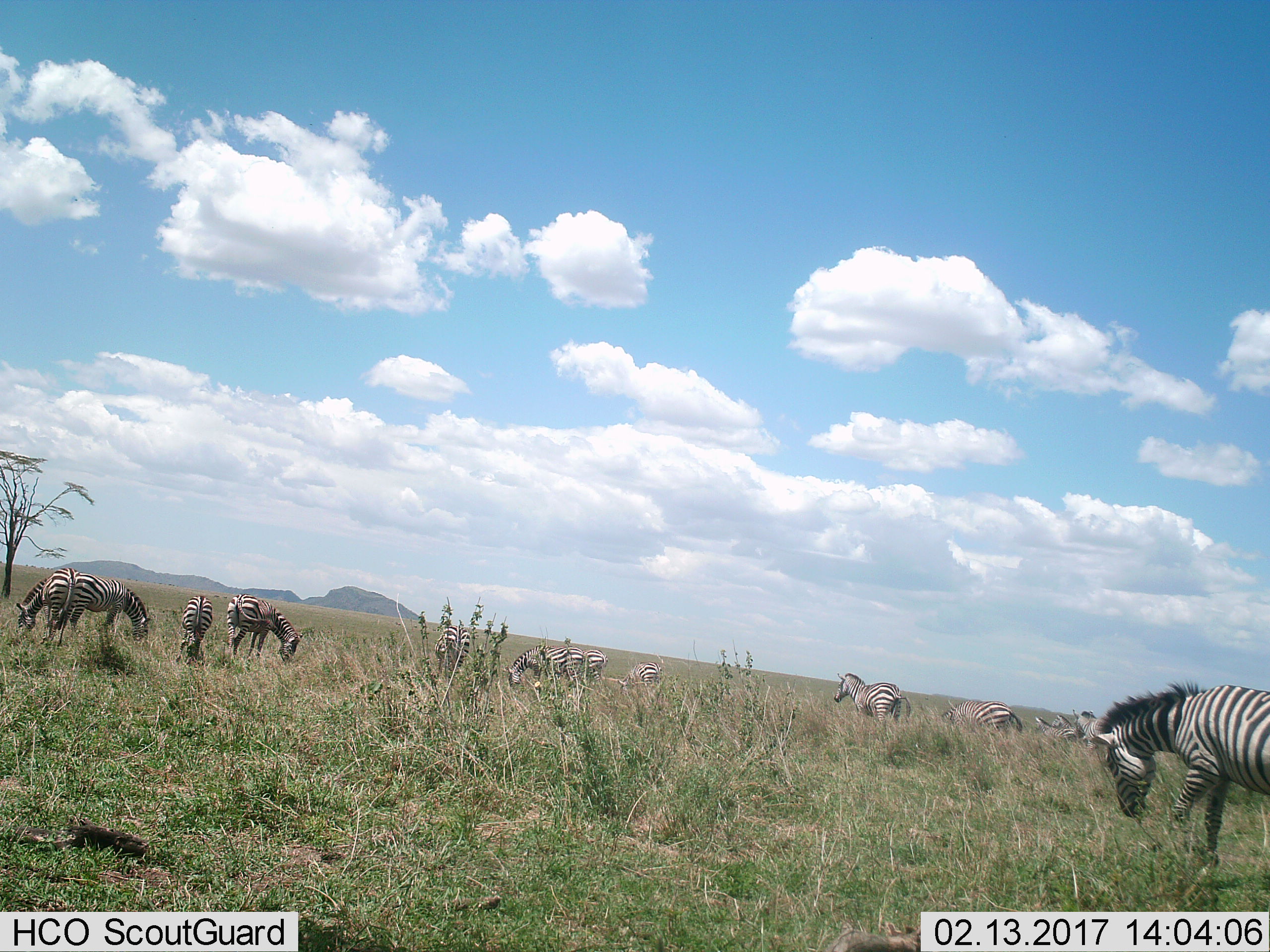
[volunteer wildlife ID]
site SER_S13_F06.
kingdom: Animalia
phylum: Chordata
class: Mammalia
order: Perissodactyla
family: Equidae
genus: Equus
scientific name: Equus quagga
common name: plains zebra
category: zebraplains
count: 11-50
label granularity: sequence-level